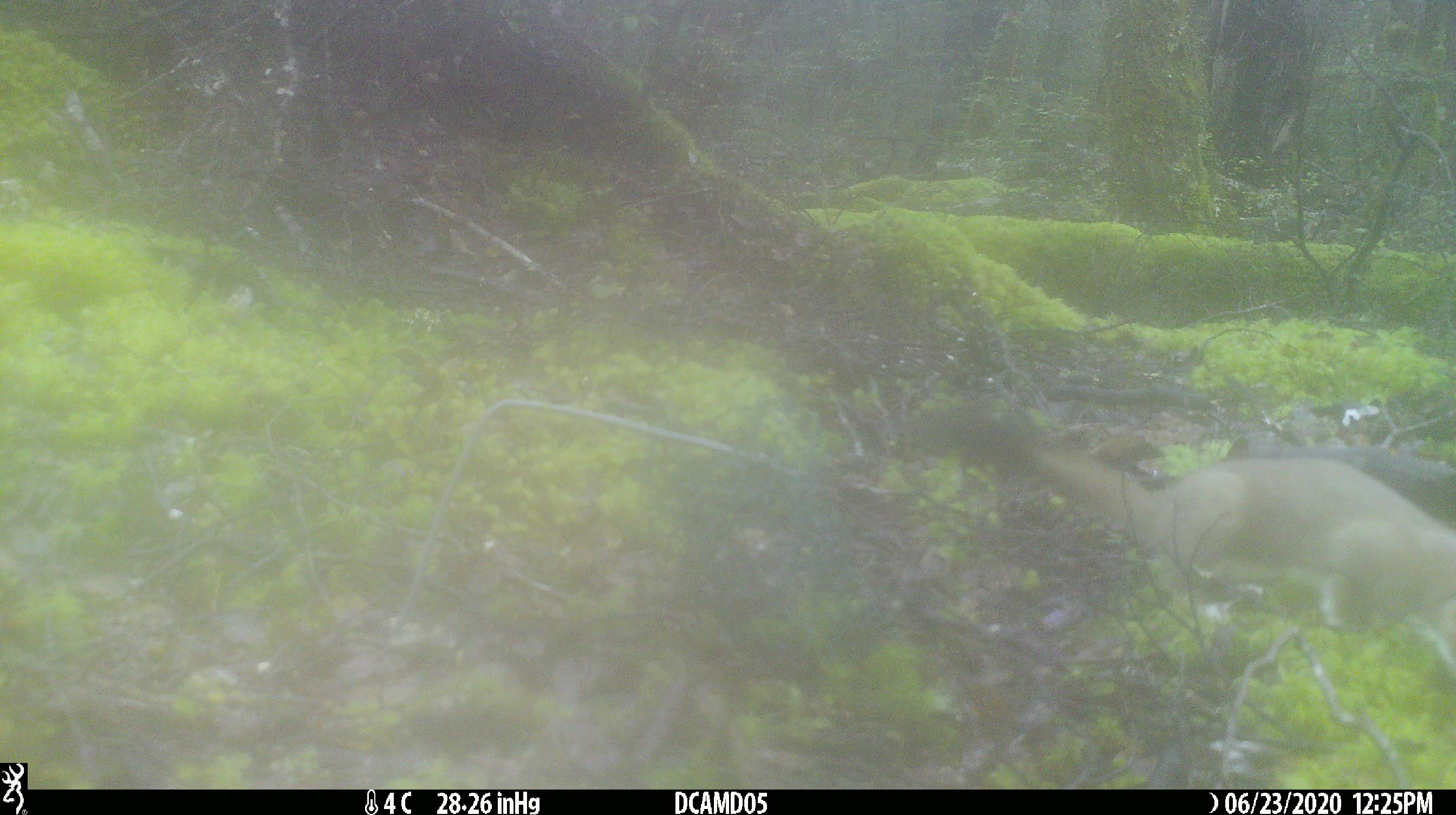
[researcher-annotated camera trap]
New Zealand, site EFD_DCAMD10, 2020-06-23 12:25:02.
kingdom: Animalia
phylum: Chordata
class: Mammalia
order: Carnivora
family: Mustelidae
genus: Mustela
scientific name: Mustela erminea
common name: stoat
Stoat (Mustela erminea).